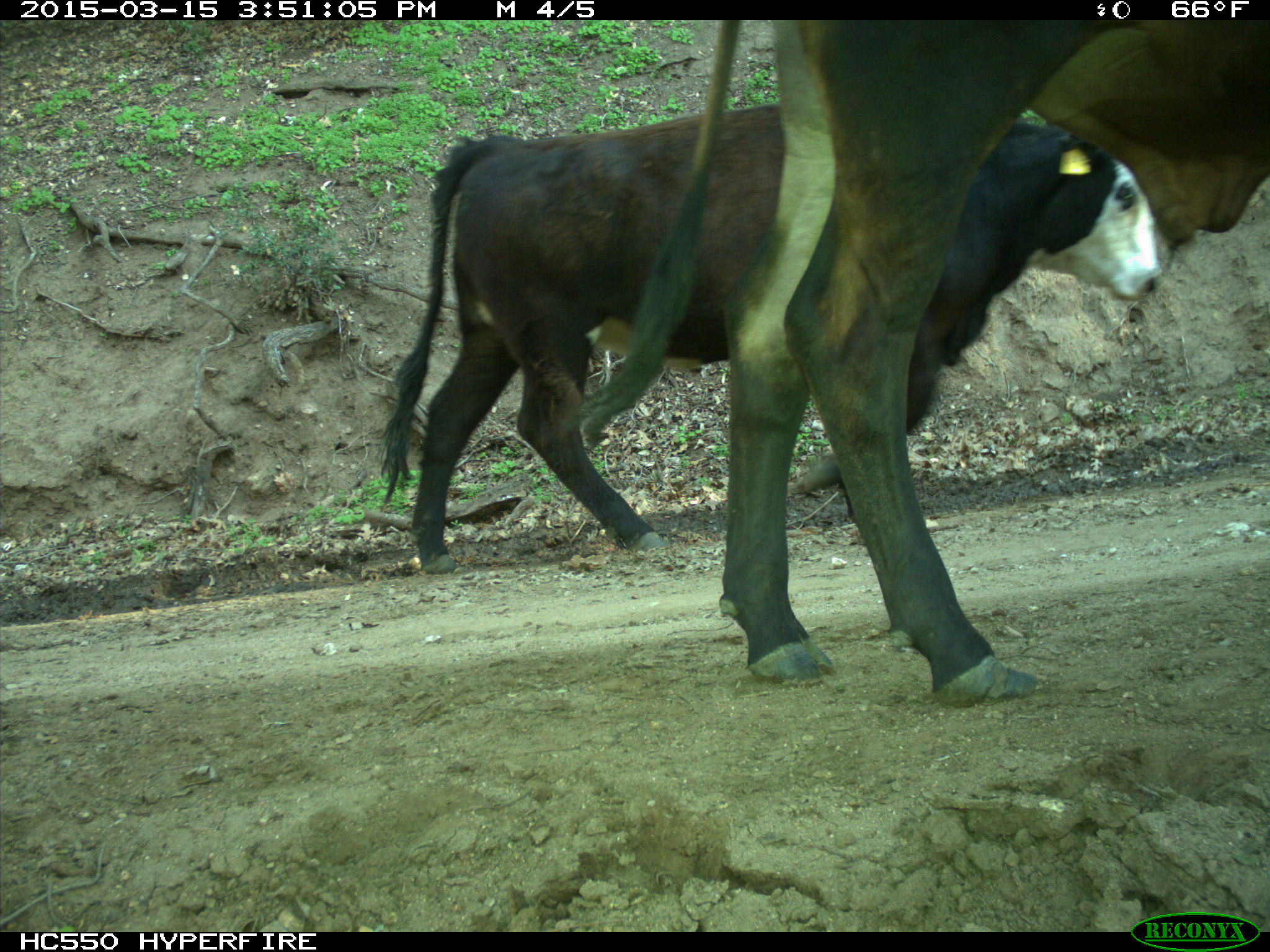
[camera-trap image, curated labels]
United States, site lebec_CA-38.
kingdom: Animalia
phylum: Chordata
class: Mammalia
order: Artiodactyla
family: Bovidae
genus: Bos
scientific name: Bos taurus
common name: domestic cow